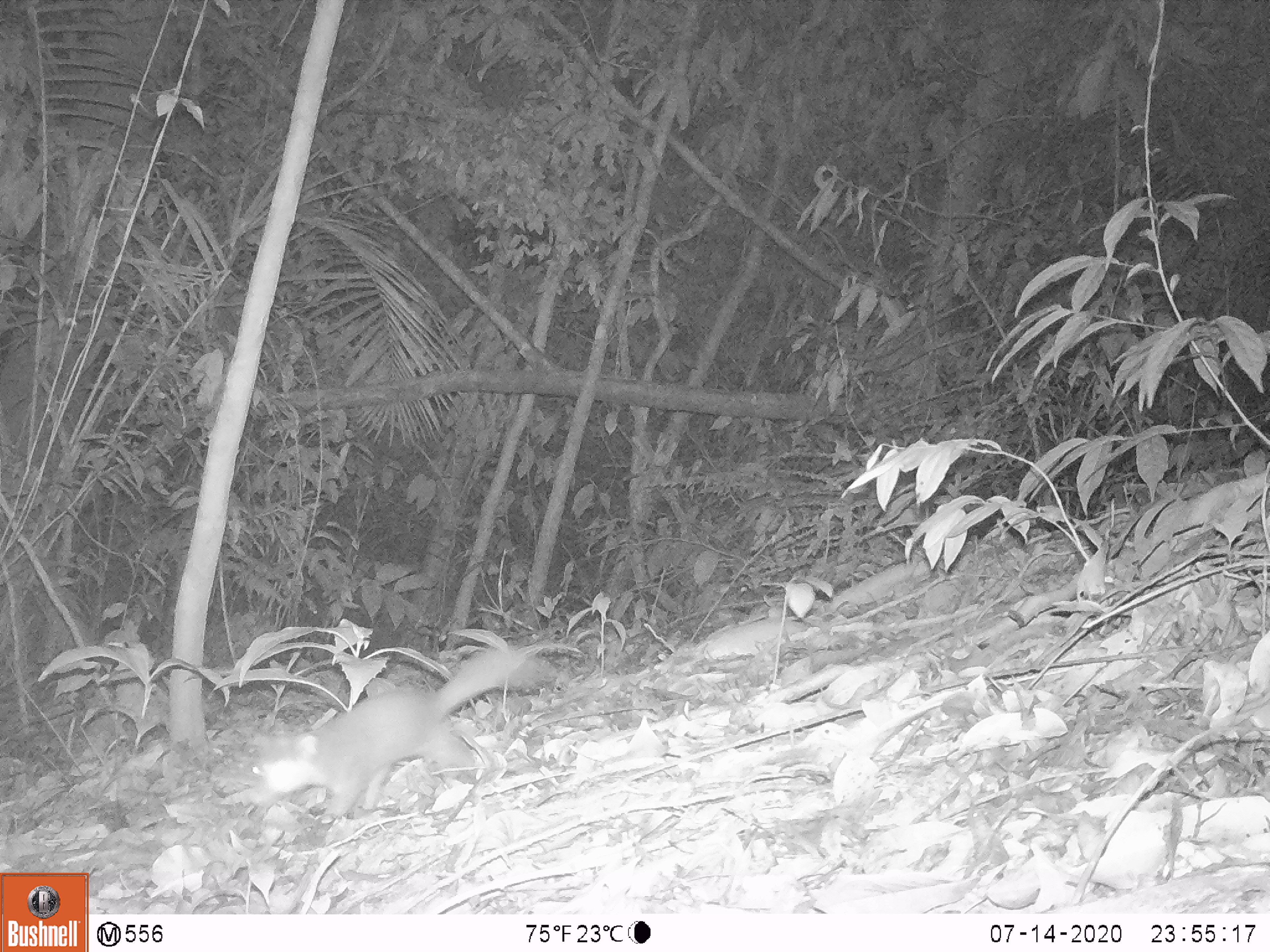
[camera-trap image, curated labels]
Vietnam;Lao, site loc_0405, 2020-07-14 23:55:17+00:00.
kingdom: Animalia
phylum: Chordata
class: Mammalia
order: Carnivora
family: Mustelidae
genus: Melogale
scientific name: Melogale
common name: ferret badger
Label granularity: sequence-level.